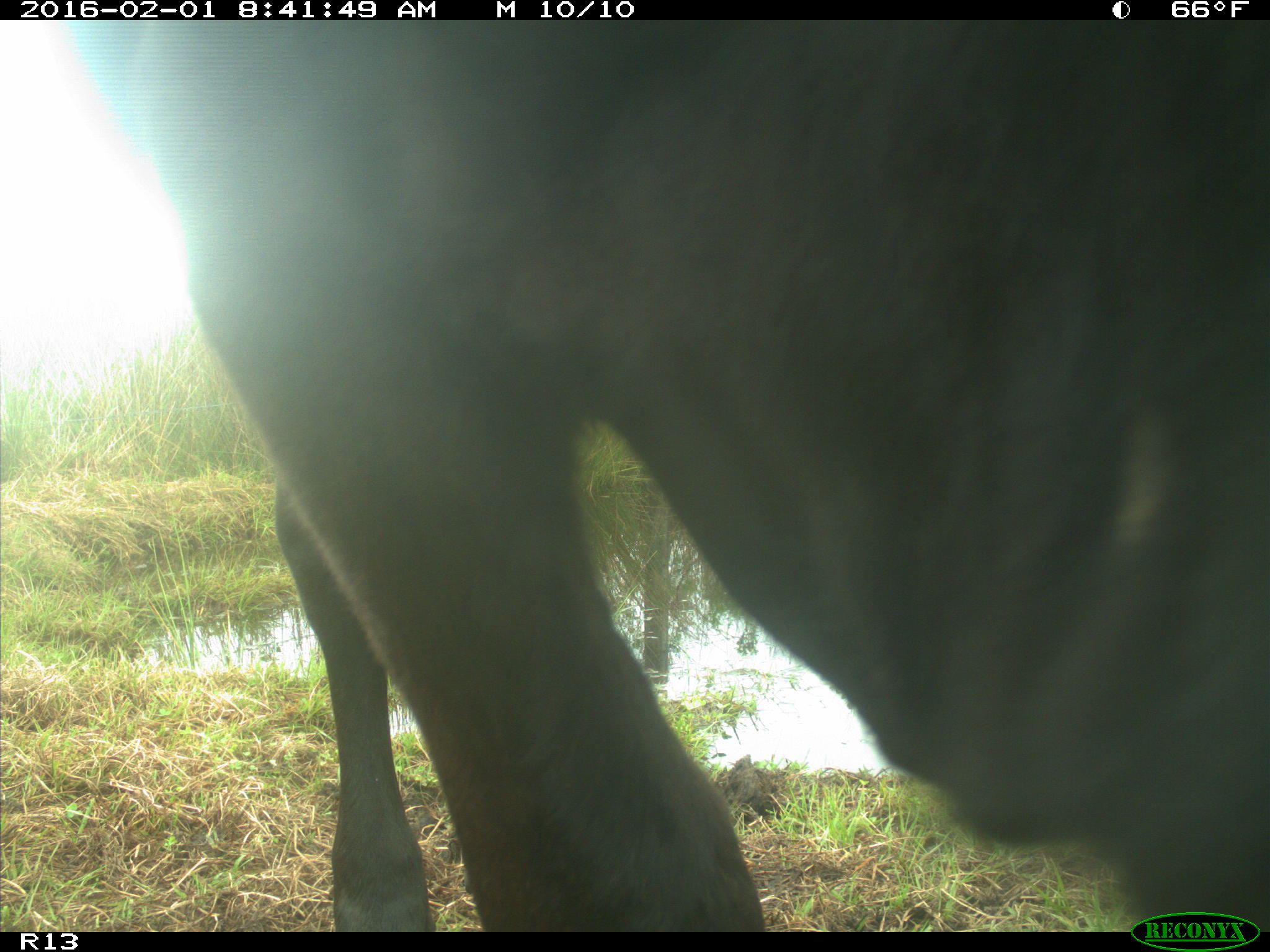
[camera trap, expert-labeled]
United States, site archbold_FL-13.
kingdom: Animalia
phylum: Chordata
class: Mammalia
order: Artiodactyla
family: Bovidae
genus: Bos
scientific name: Bos taurus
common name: domestic cow